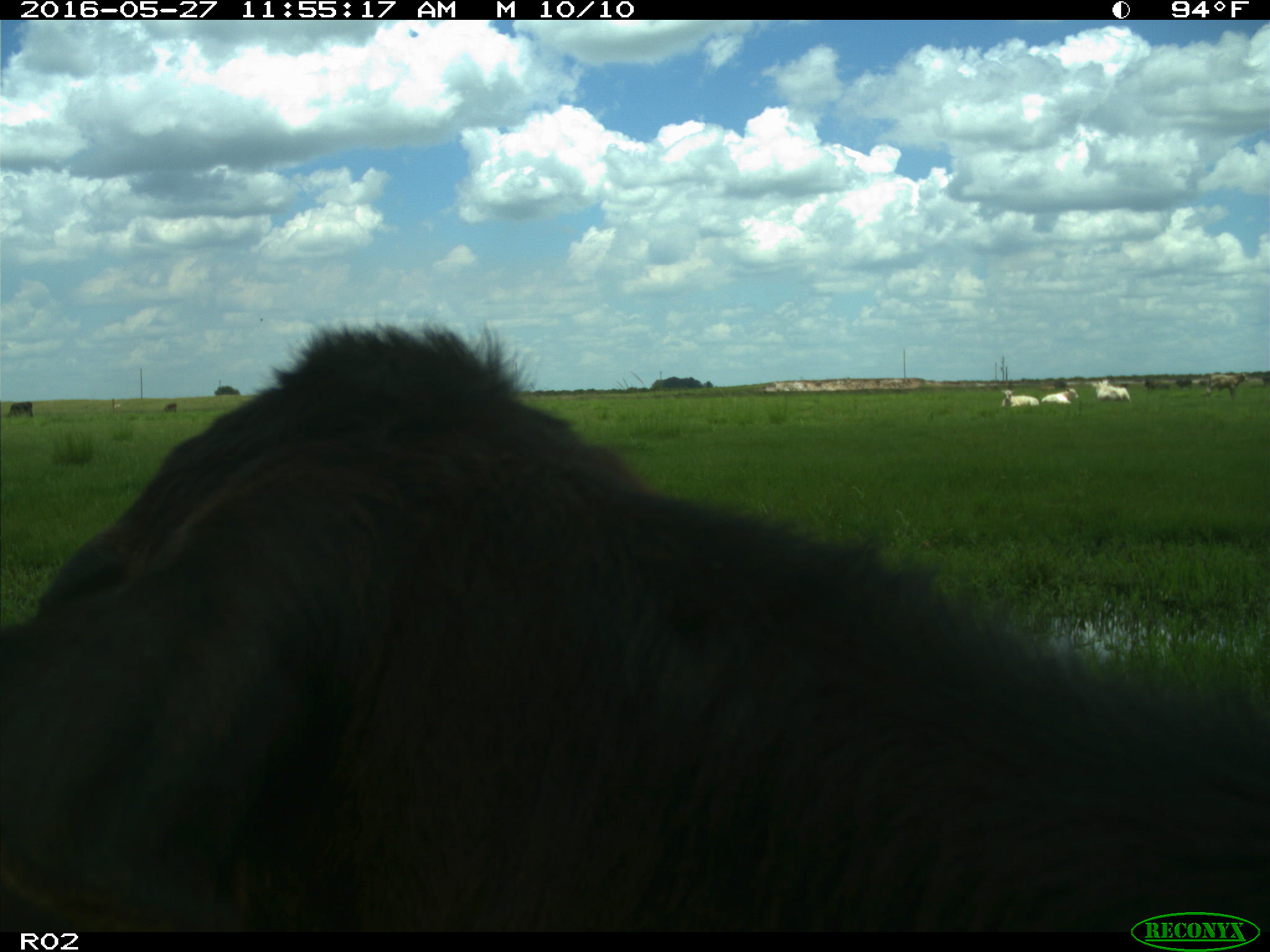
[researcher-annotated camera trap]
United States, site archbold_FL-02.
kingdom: Animalia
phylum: Chordata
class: Mammalia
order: Artiodactyla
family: Bovidae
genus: Bos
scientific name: Bos taurus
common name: domestic cow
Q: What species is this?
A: Bos taurus (domestic cow).